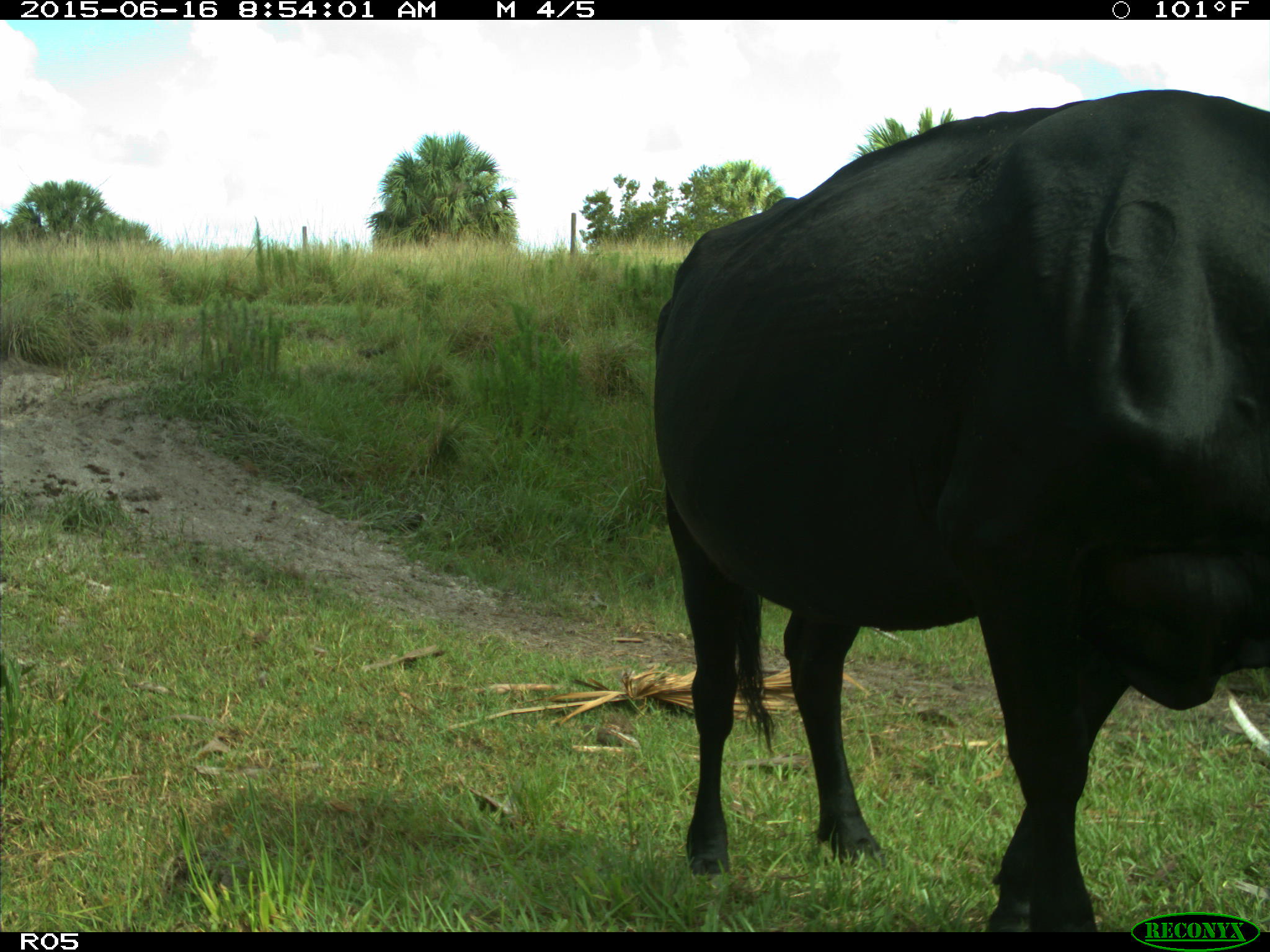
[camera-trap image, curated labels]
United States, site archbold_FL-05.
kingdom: Animalia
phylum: Chordata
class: Mammalia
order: Artiodactyla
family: Bovidae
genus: Bos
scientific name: Bos taurus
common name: domestic cow